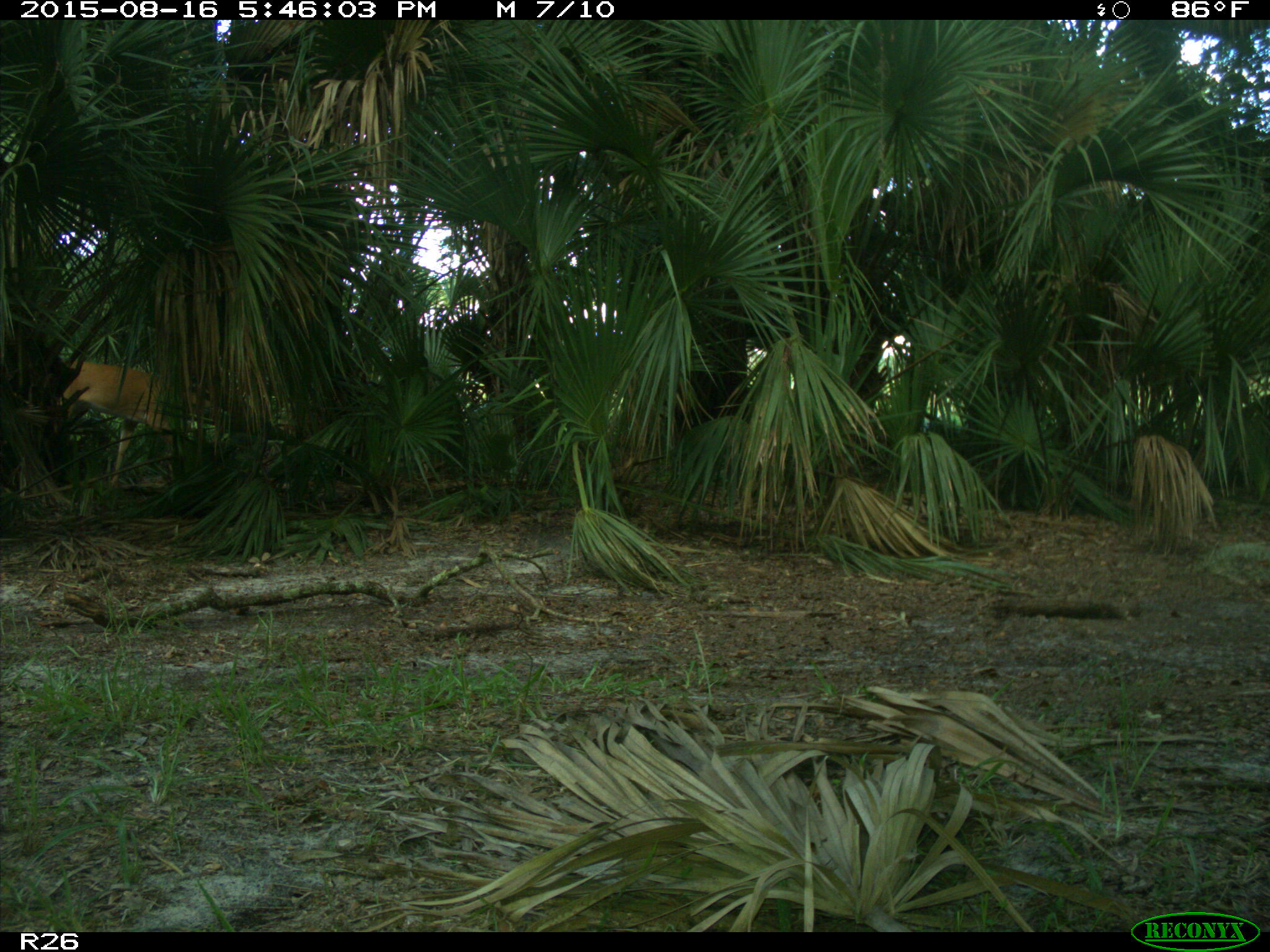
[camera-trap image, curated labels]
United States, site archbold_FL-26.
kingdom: Animalia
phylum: Chordata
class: Mammalia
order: Artiodactyla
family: Cervidae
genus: Odocoileus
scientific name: Odocoileus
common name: deer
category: unidentified deer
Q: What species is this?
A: Unidentified deer (deer) (Odocoileus).